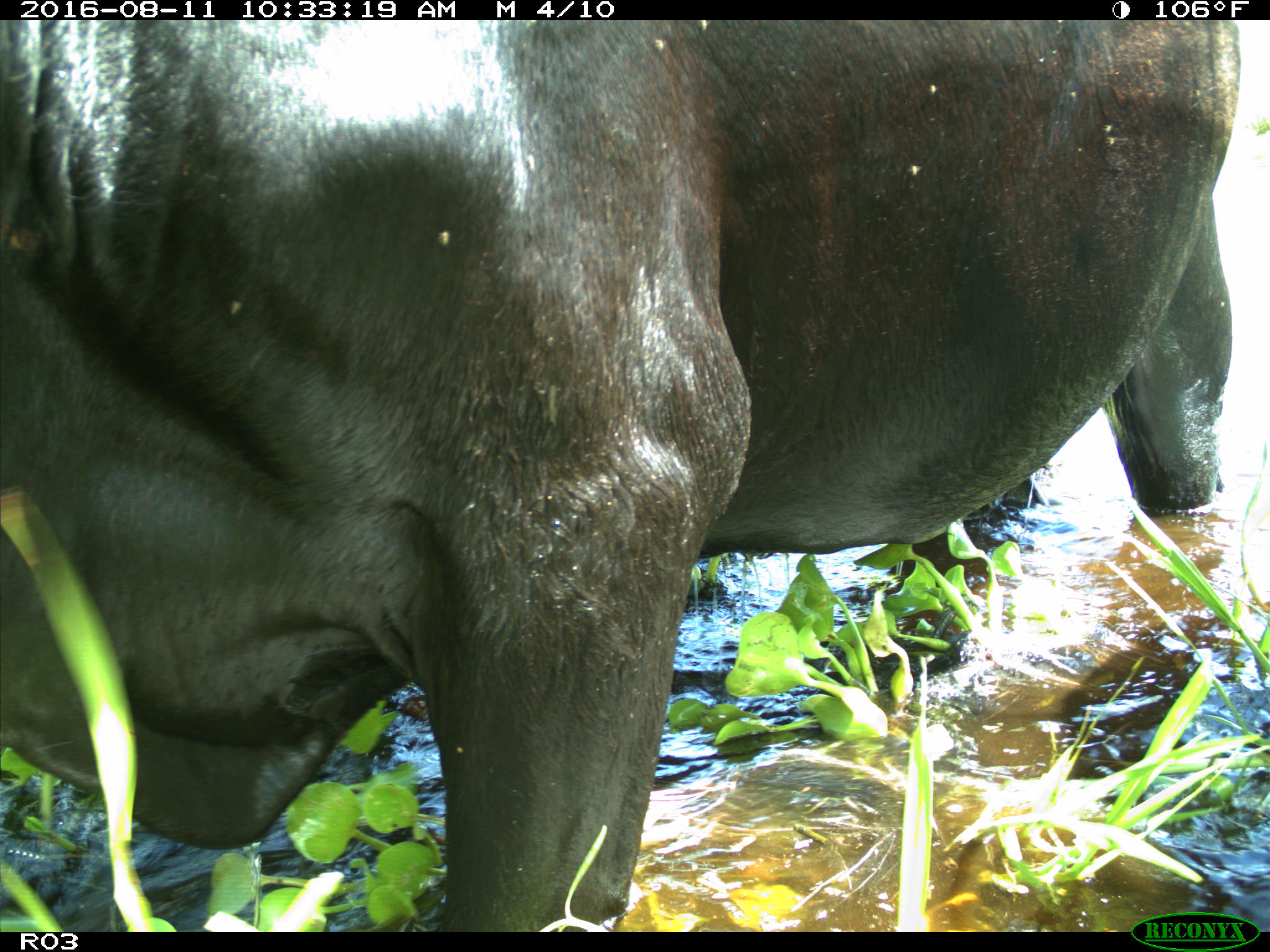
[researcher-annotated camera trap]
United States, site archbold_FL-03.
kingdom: Animalia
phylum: Chordata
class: Mammalia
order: Artiodactyla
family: Bovidae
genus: Bos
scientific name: Bos taurus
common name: domestic cow